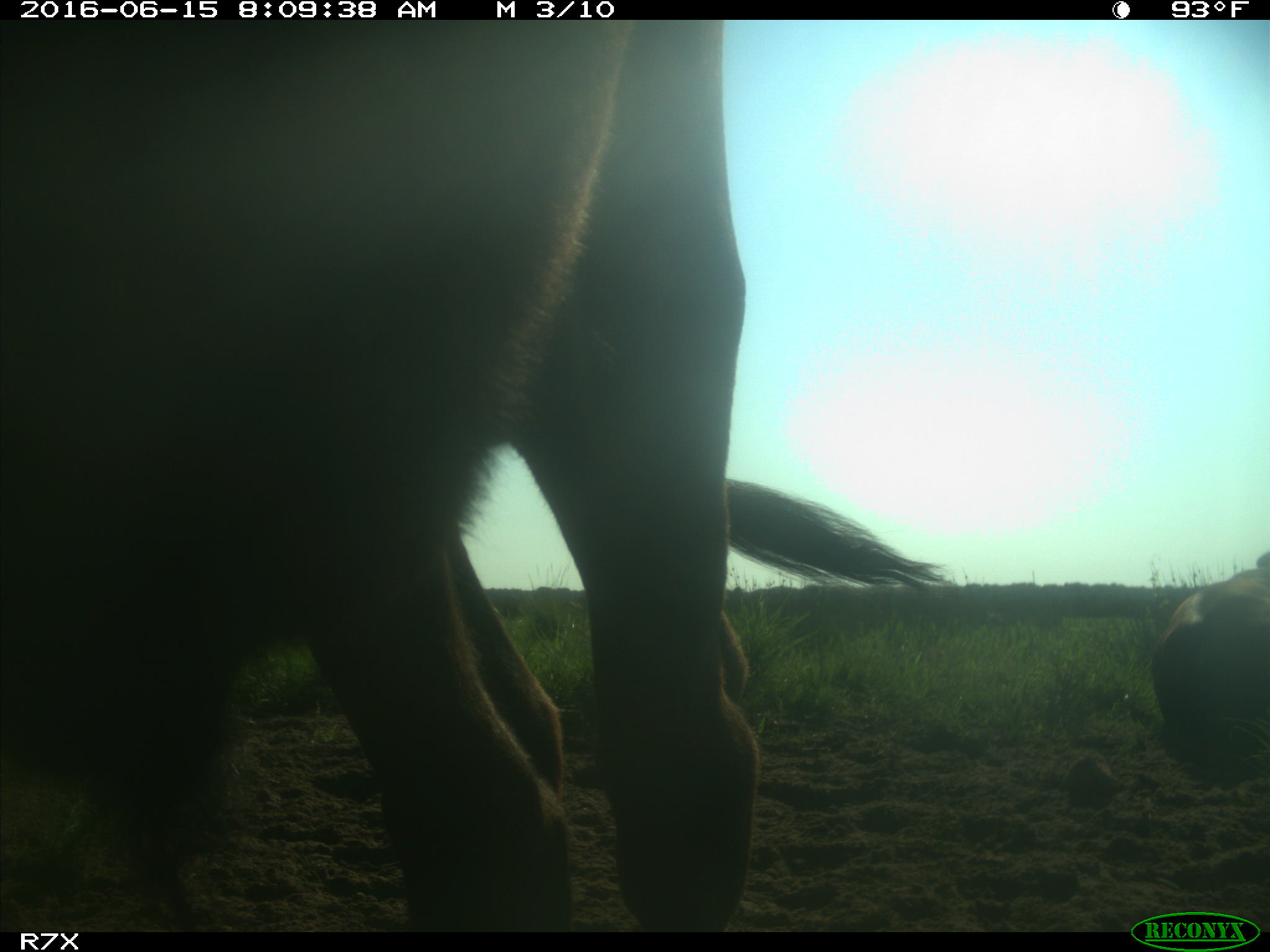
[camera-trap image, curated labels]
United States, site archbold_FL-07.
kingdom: Animalia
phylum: Chordata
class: Mammalia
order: Artiodactyla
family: Bovidae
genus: Bos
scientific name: Bos taurus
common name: domestic cow